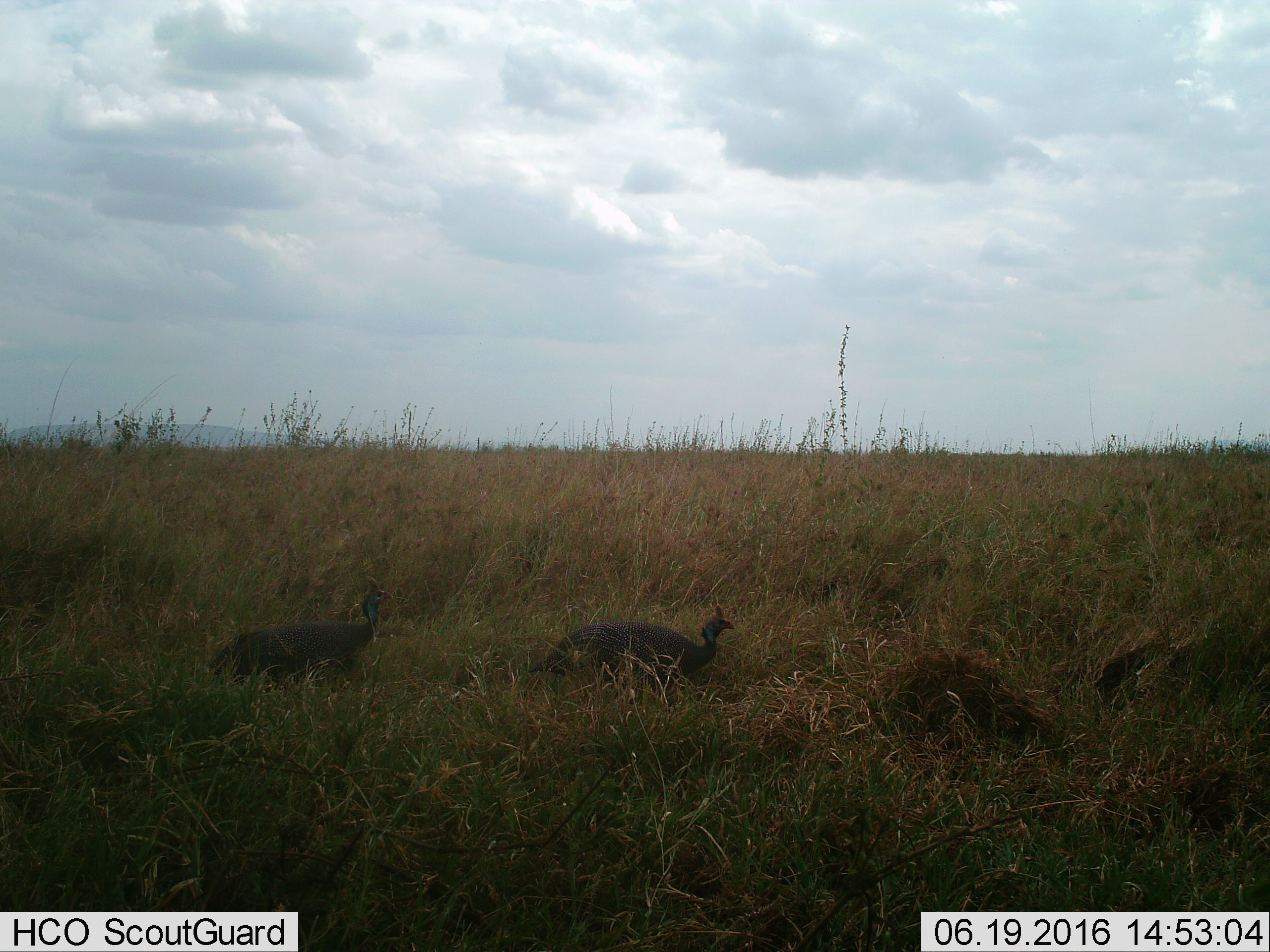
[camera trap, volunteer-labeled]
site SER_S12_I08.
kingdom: Animalia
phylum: Chordata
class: Aves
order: Galliformes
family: Numididae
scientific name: Numididae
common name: guineafowl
Guineafowl (Numididae), count 2. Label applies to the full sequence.